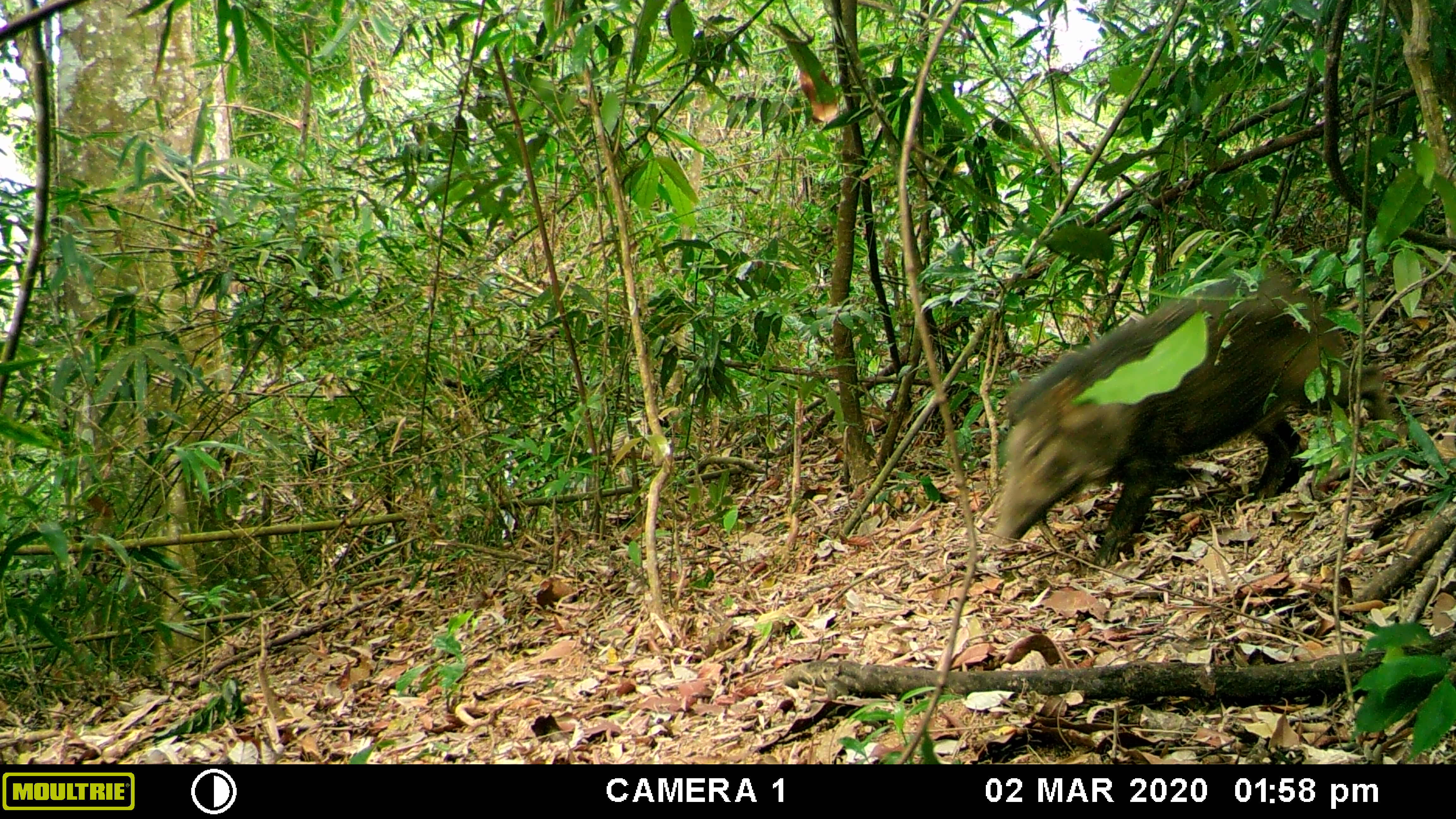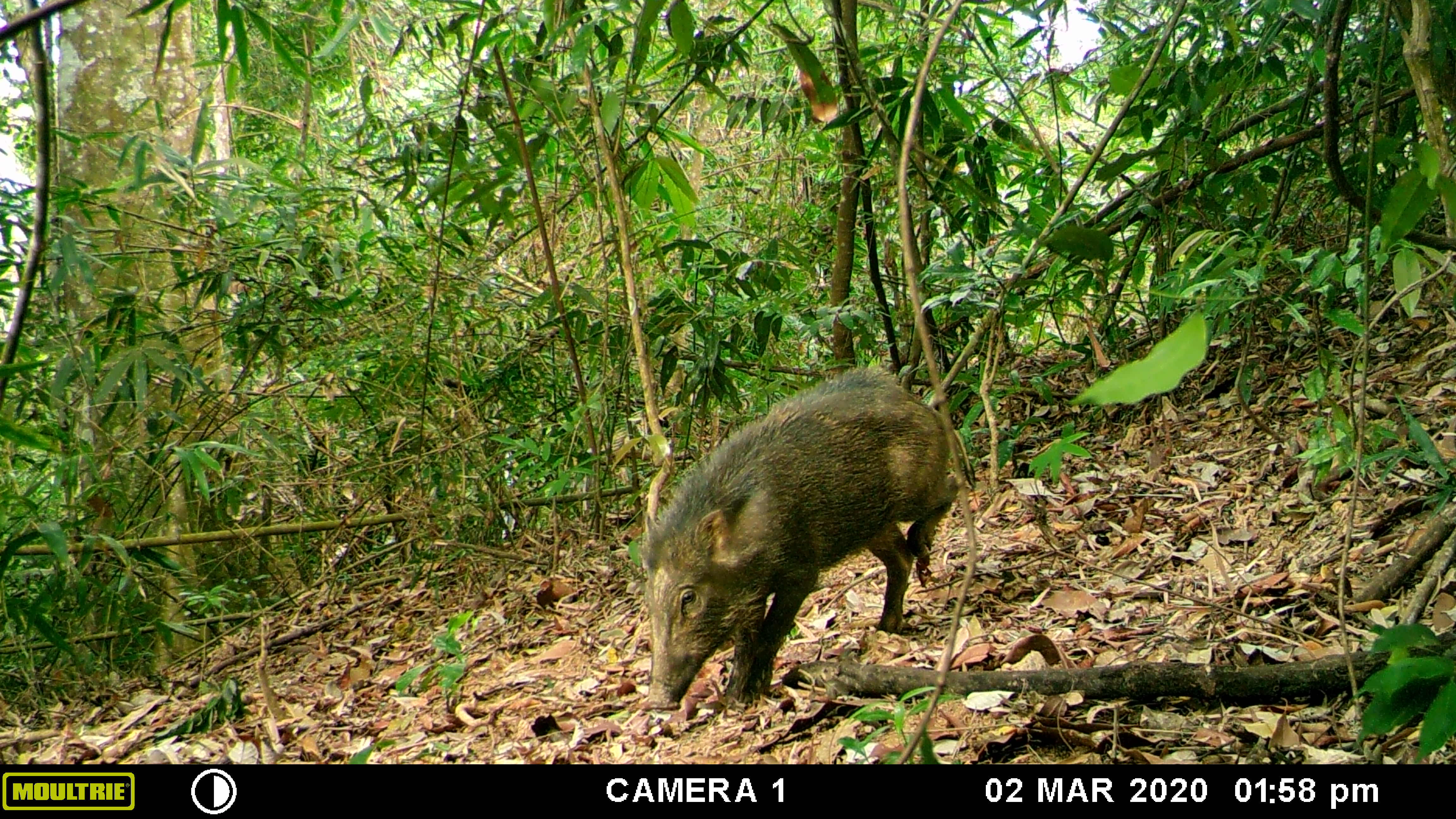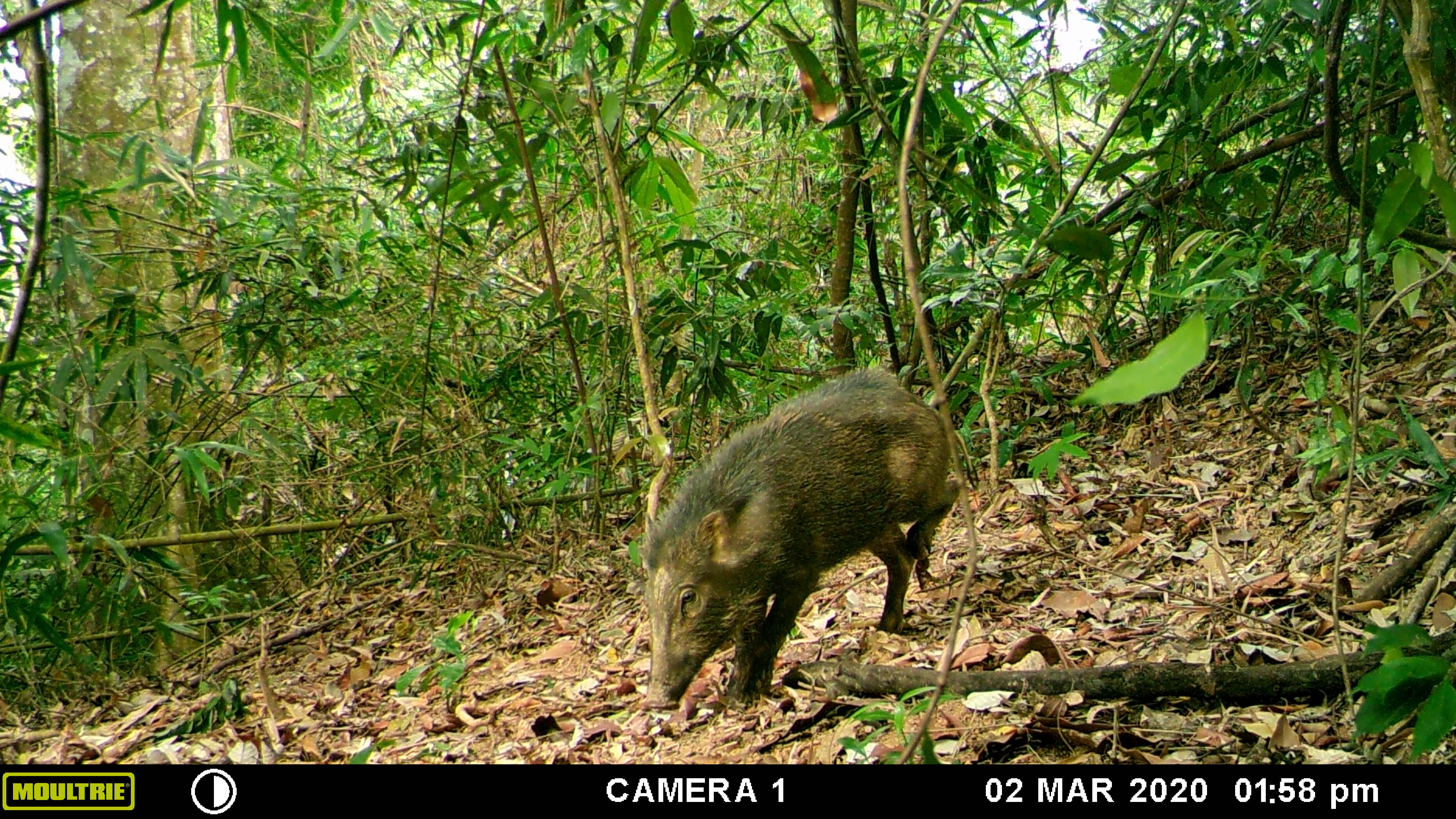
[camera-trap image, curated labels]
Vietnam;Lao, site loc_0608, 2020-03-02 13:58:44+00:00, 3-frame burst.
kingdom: Animalia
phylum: Chordata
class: Mammalia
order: Artiodactyla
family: Suidae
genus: Sus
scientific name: Sus scrofa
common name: eurasian wild pig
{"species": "eurasian wild pig (Sus scrofa)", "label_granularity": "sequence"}